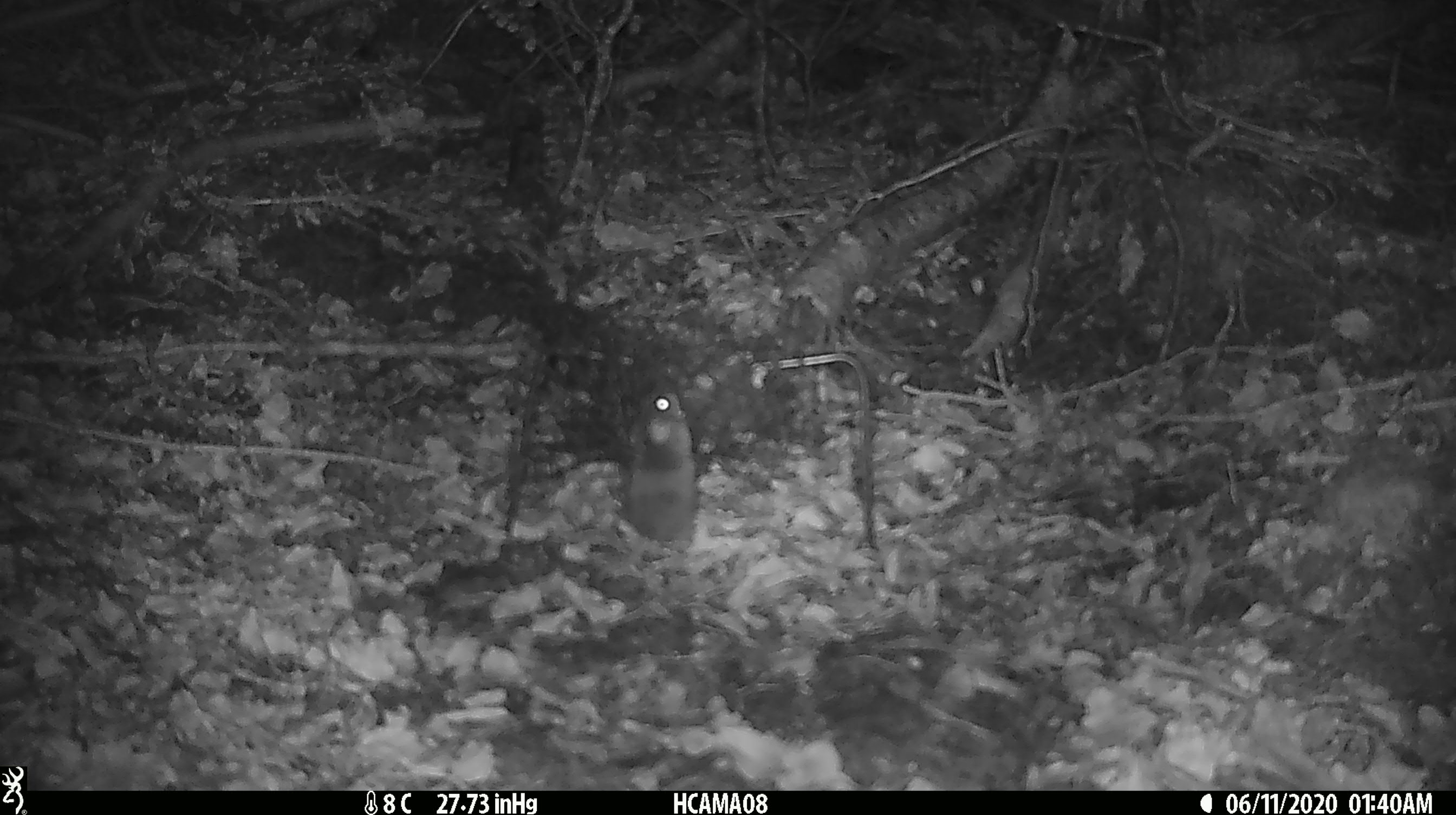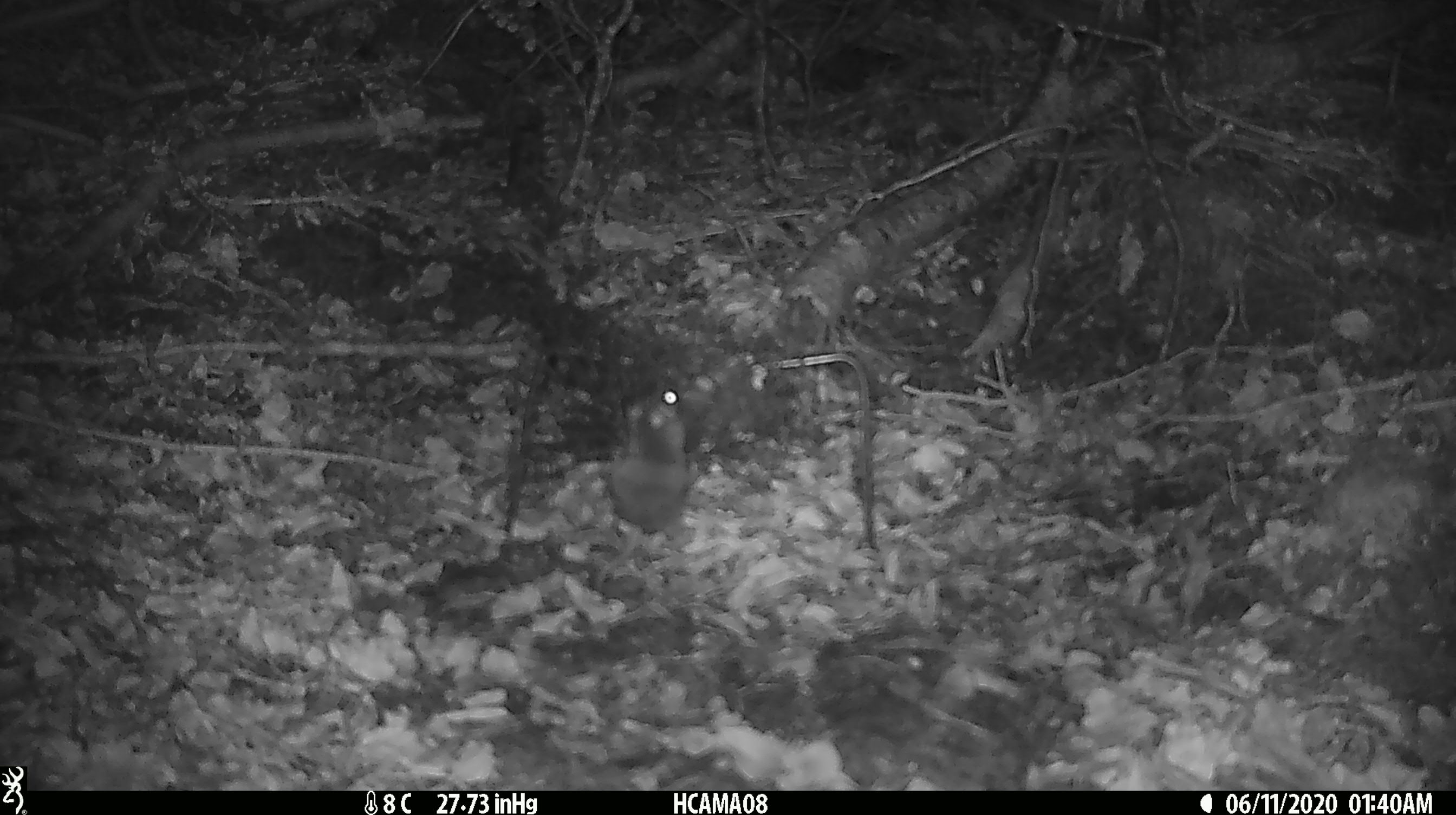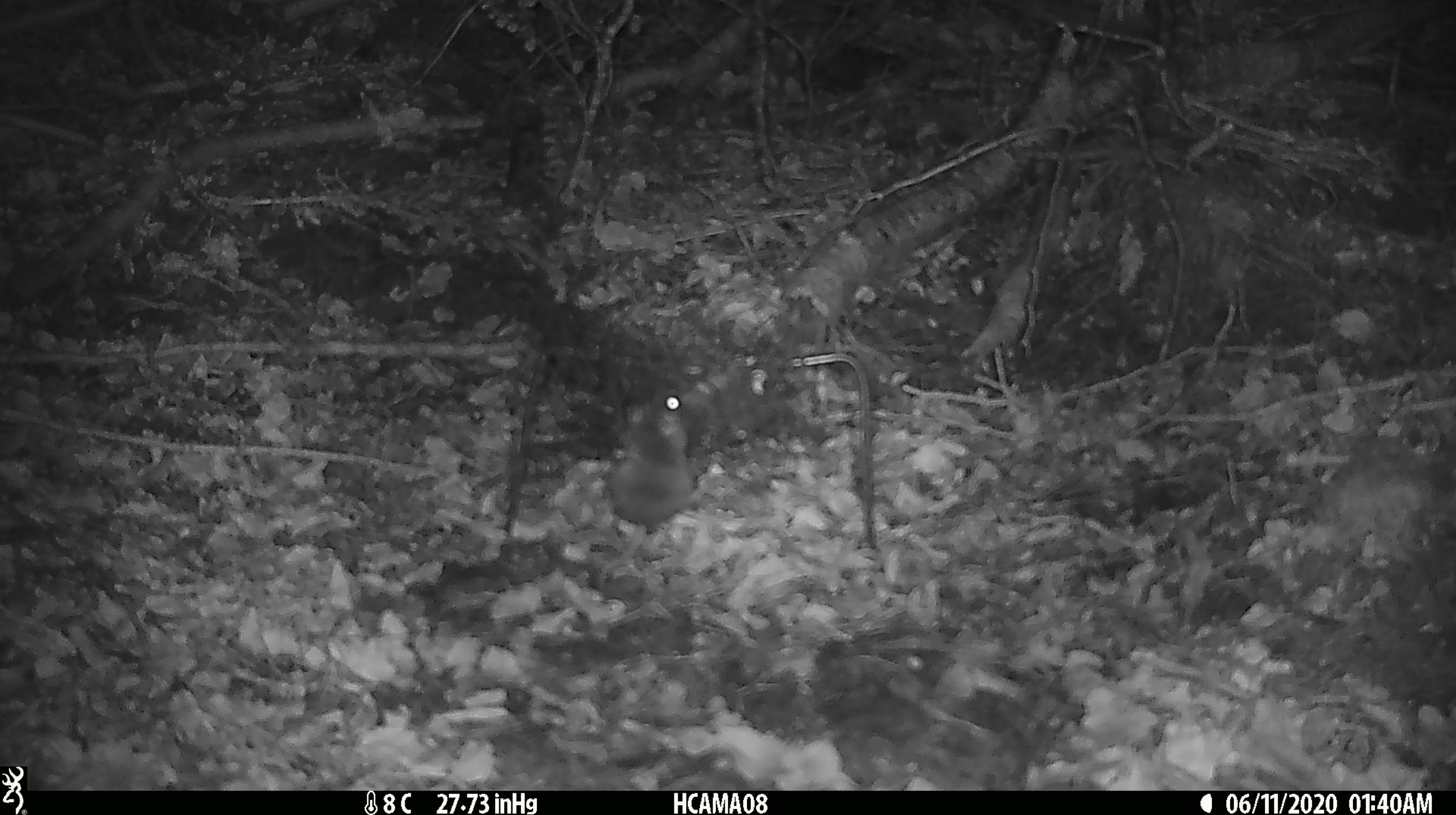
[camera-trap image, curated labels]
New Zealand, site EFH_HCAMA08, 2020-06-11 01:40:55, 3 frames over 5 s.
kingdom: Animalia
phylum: Chordata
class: Mammalia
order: Rodentia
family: Muridae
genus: Mus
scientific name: Mus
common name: mouse